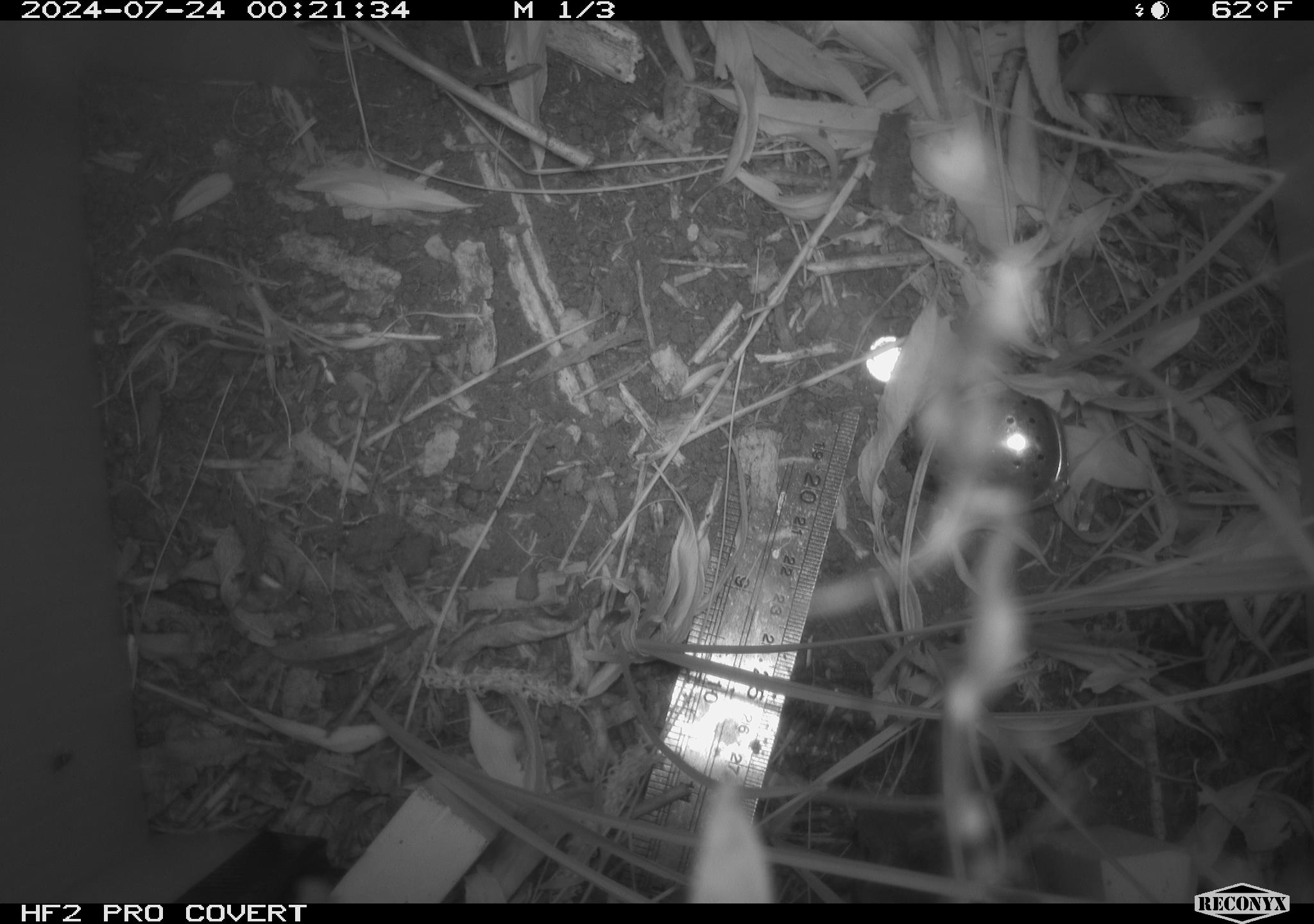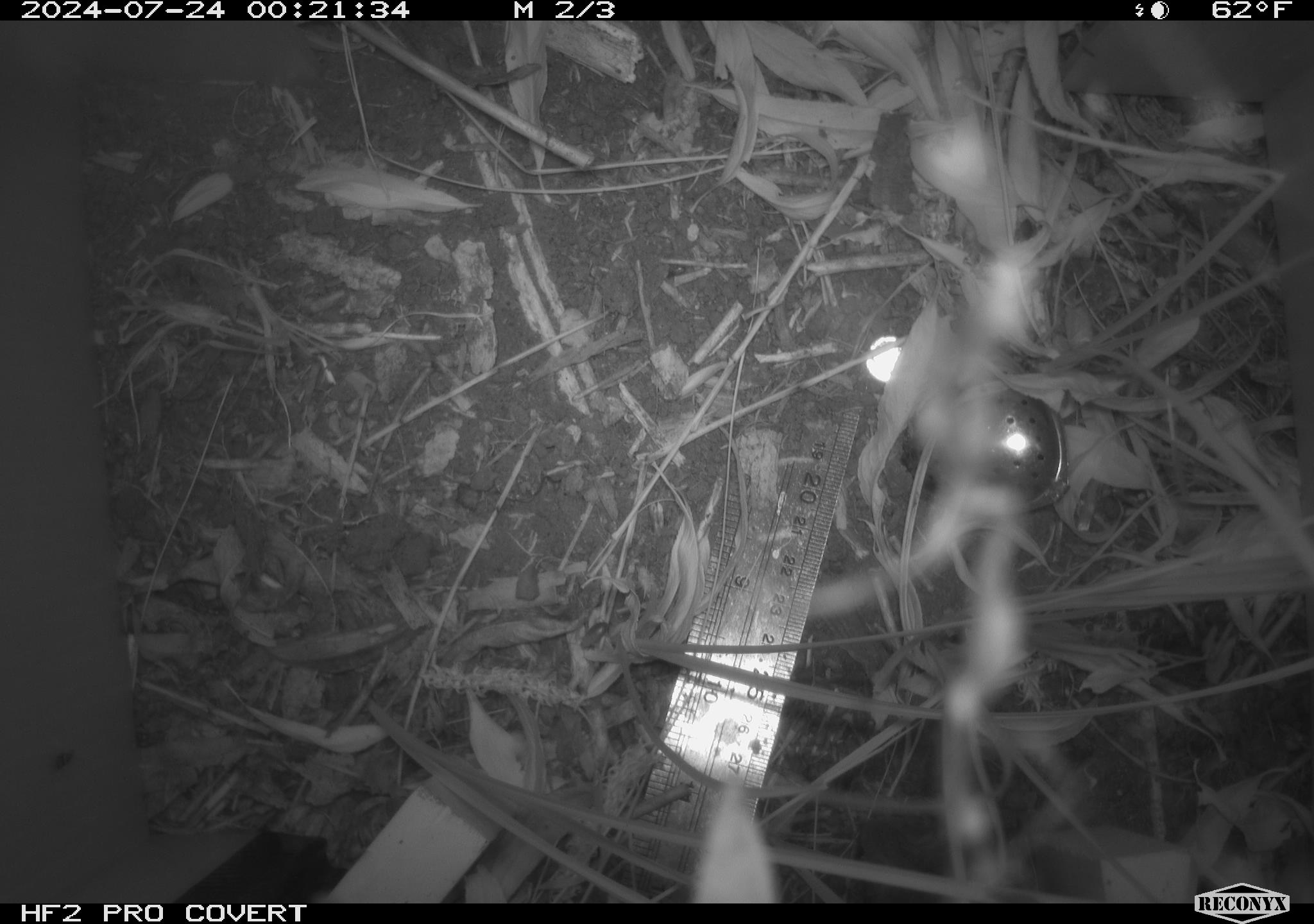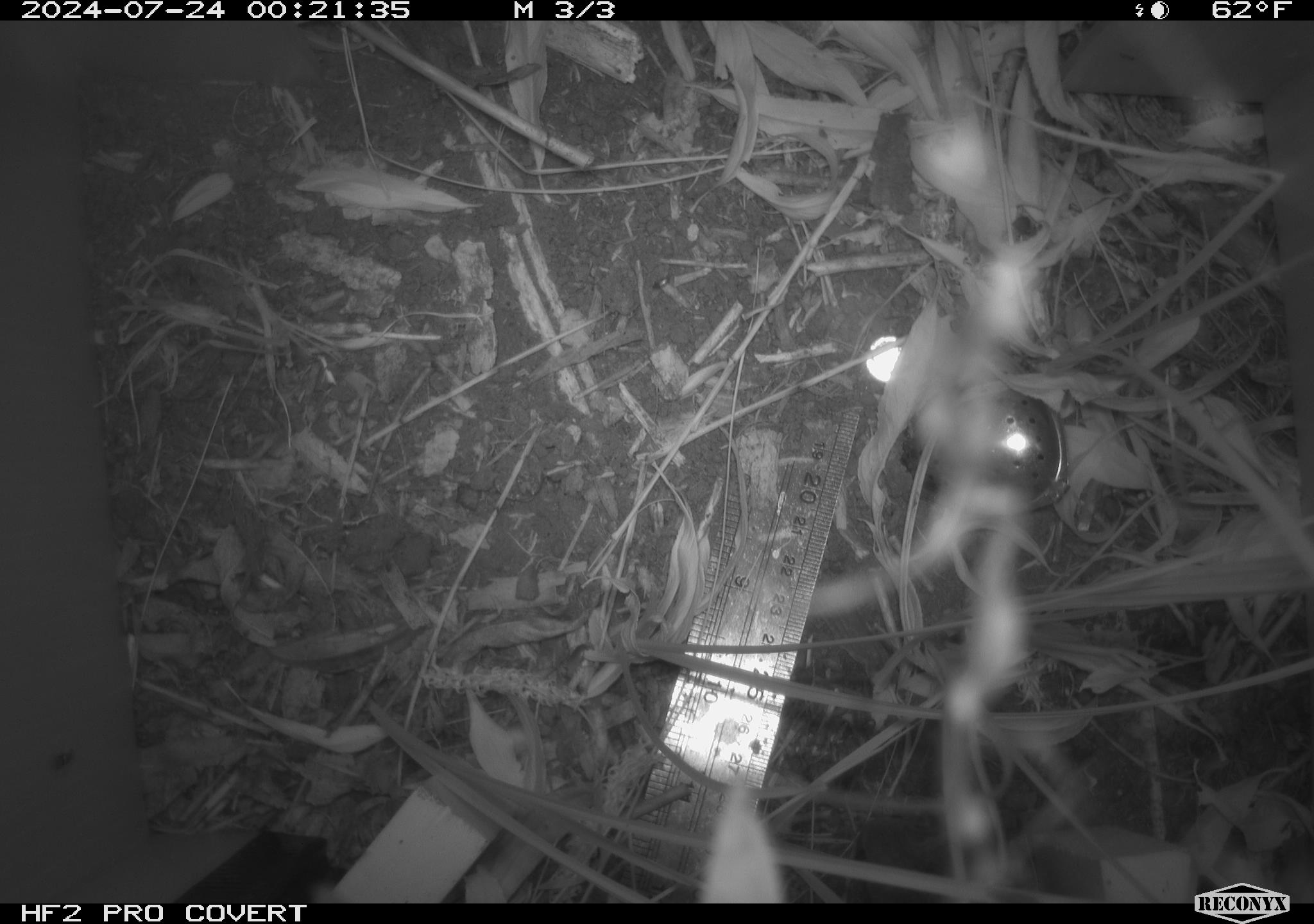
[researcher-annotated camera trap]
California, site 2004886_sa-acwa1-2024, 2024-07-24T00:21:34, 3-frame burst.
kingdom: Animalia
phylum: Chordata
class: Mammalia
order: Rodentia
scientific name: Rodentia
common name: rodent